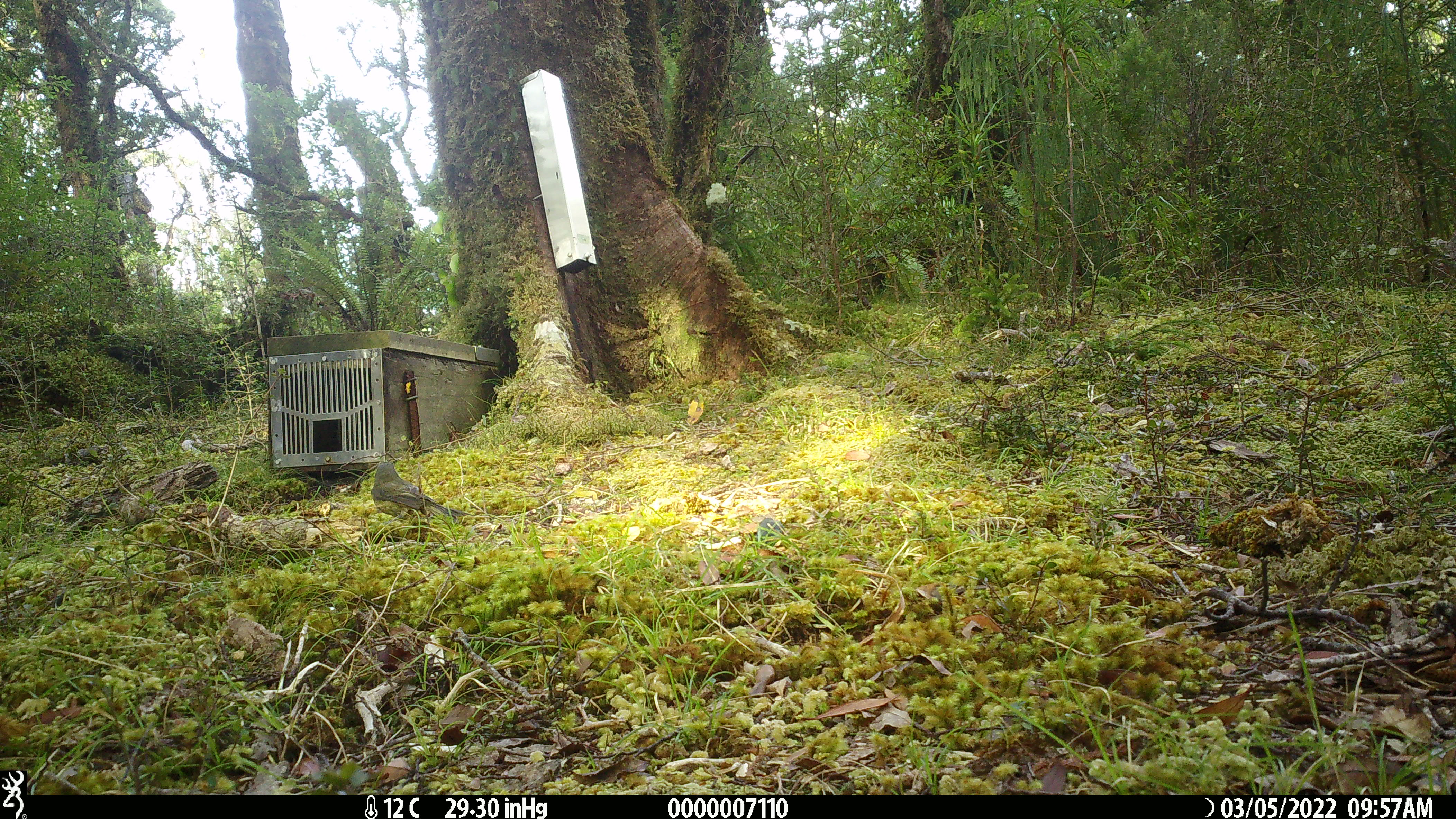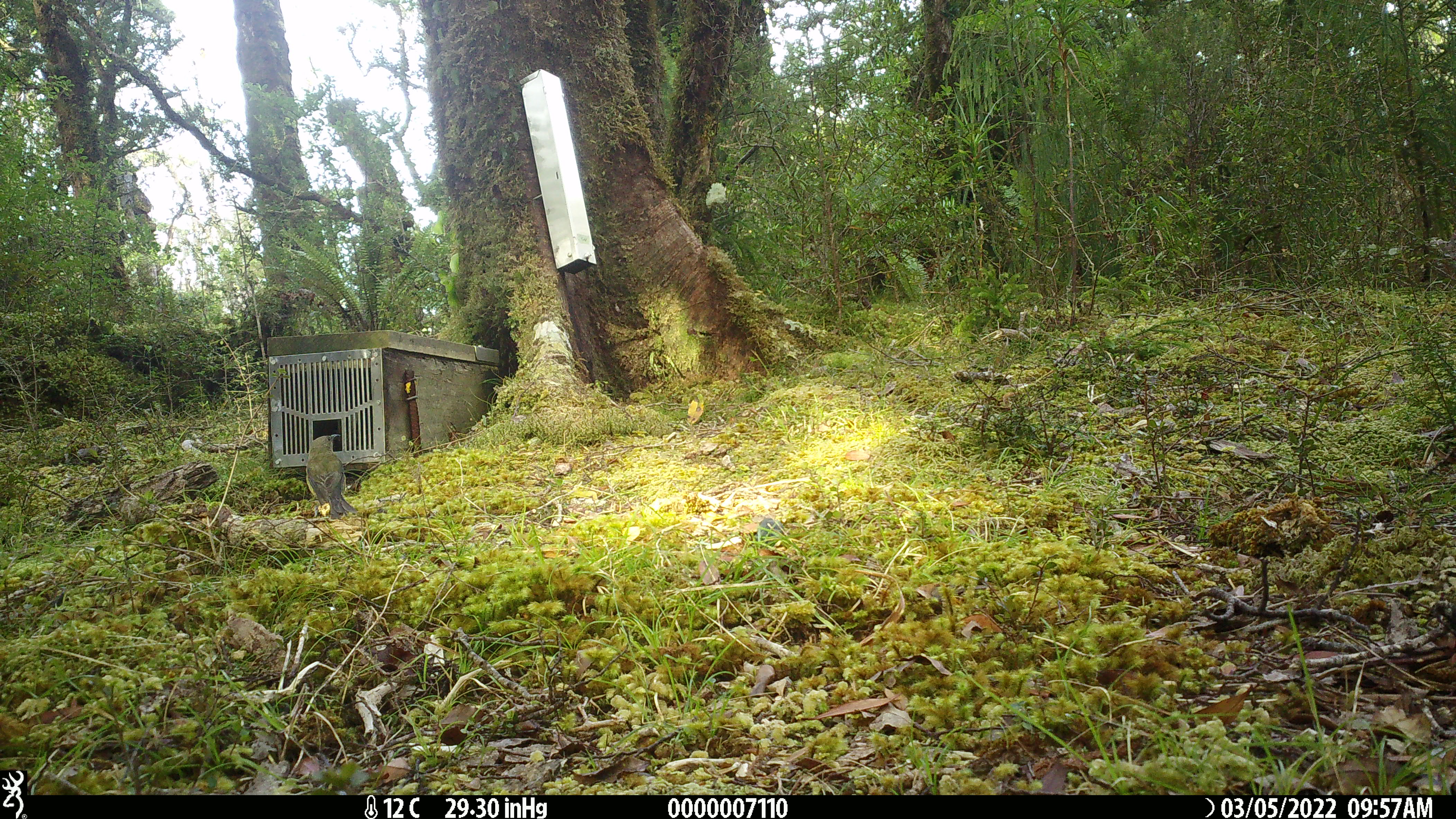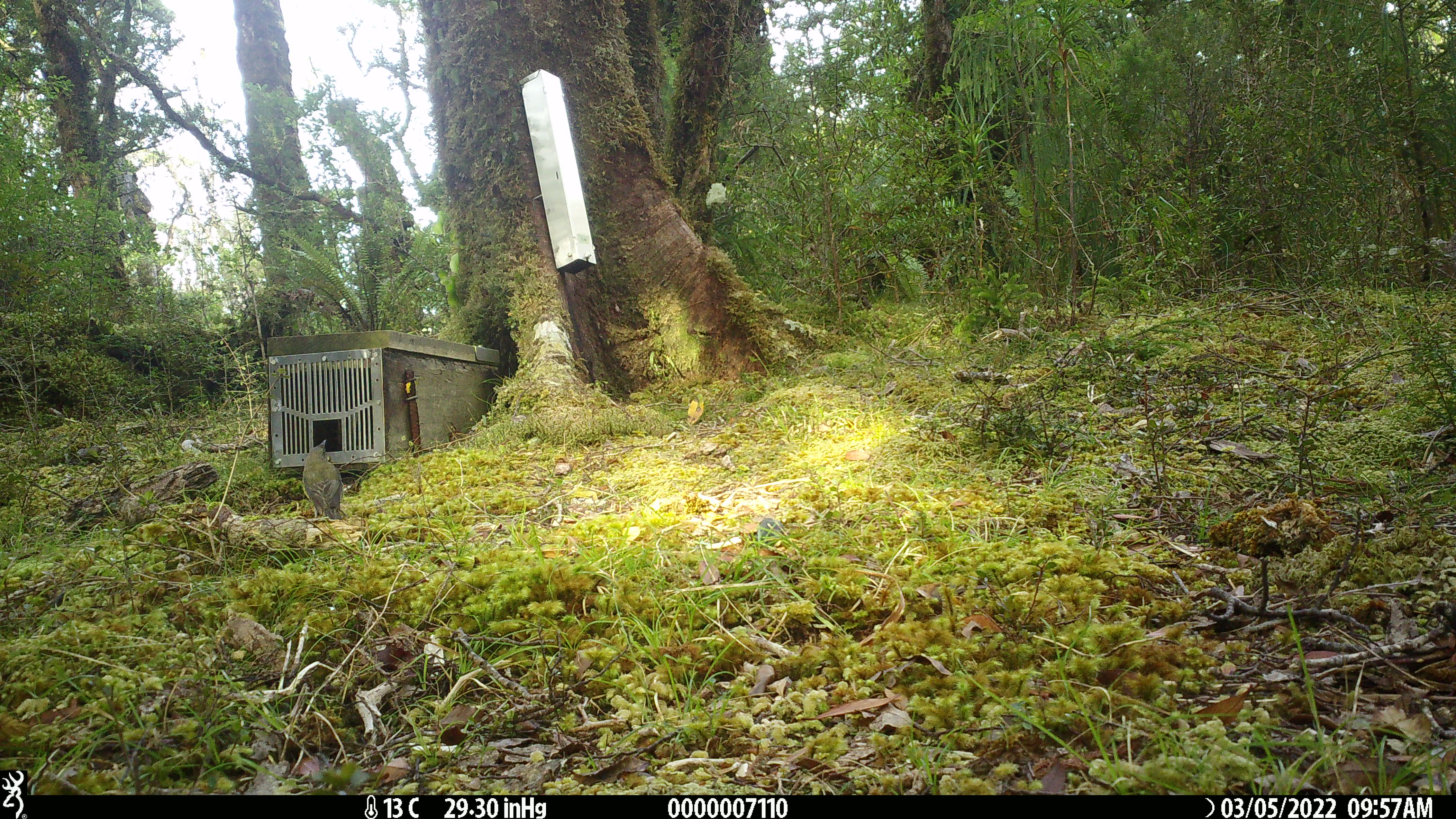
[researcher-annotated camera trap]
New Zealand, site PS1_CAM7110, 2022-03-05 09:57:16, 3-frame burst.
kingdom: Animalia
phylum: Chordata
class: Aves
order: Passeriformes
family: Meliphagidae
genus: Anthornis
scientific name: Anthornis melanura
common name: new zealand bellbird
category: bellbird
Bellbird (new zealand bellbird) (Anthornis melanura).